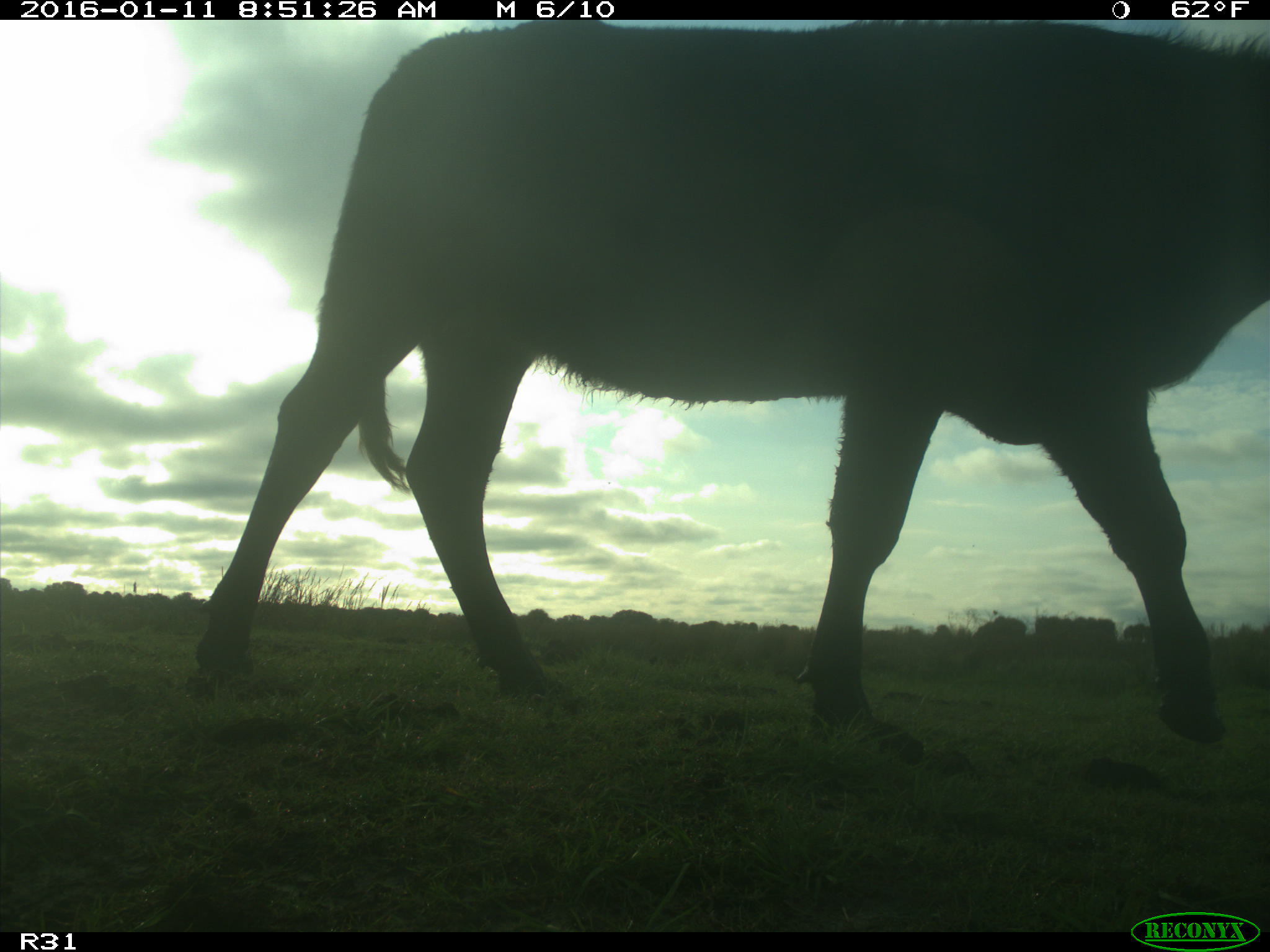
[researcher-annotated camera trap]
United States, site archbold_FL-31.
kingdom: Animalia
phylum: Chordata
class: Mammalia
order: Artiodactyla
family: Bovidae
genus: Bos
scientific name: Bos taurus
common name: domestic cow